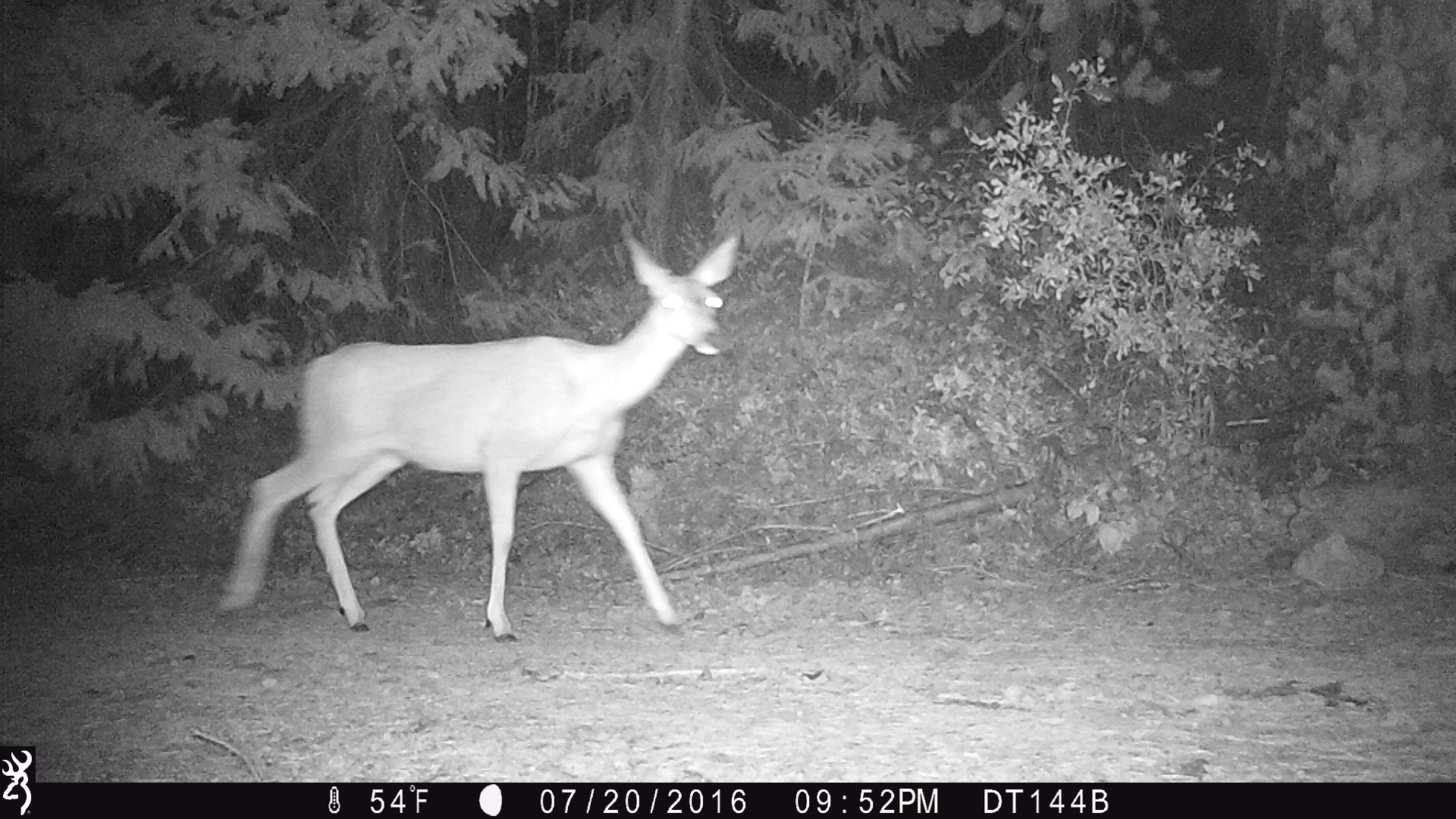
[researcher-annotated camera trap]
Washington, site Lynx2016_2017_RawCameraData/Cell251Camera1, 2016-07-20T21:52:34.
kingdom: Animalia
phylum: Chordata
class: Mammalia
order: Artiodactyla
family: Cervidae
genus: Odocoileus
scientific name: Odocoileus hemionus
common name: mule deer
Odocoileus hemionus (mule deer). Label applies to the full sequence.